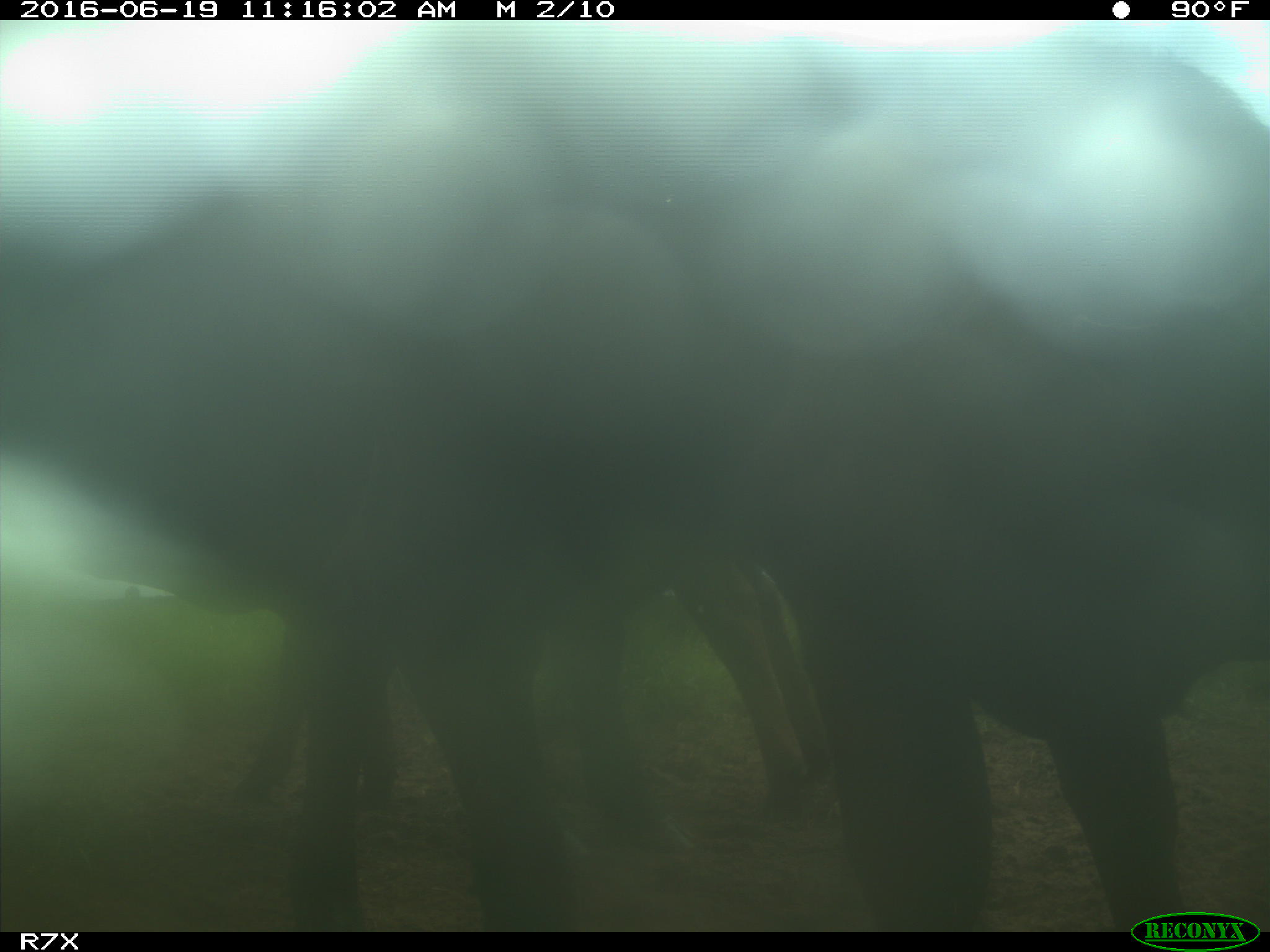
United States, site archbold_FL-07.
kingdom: Animalia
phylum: Chordata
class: Mammalia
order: Artiodactyla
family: Bovidae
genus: Bos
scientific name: Bos taurus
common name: domestic cow